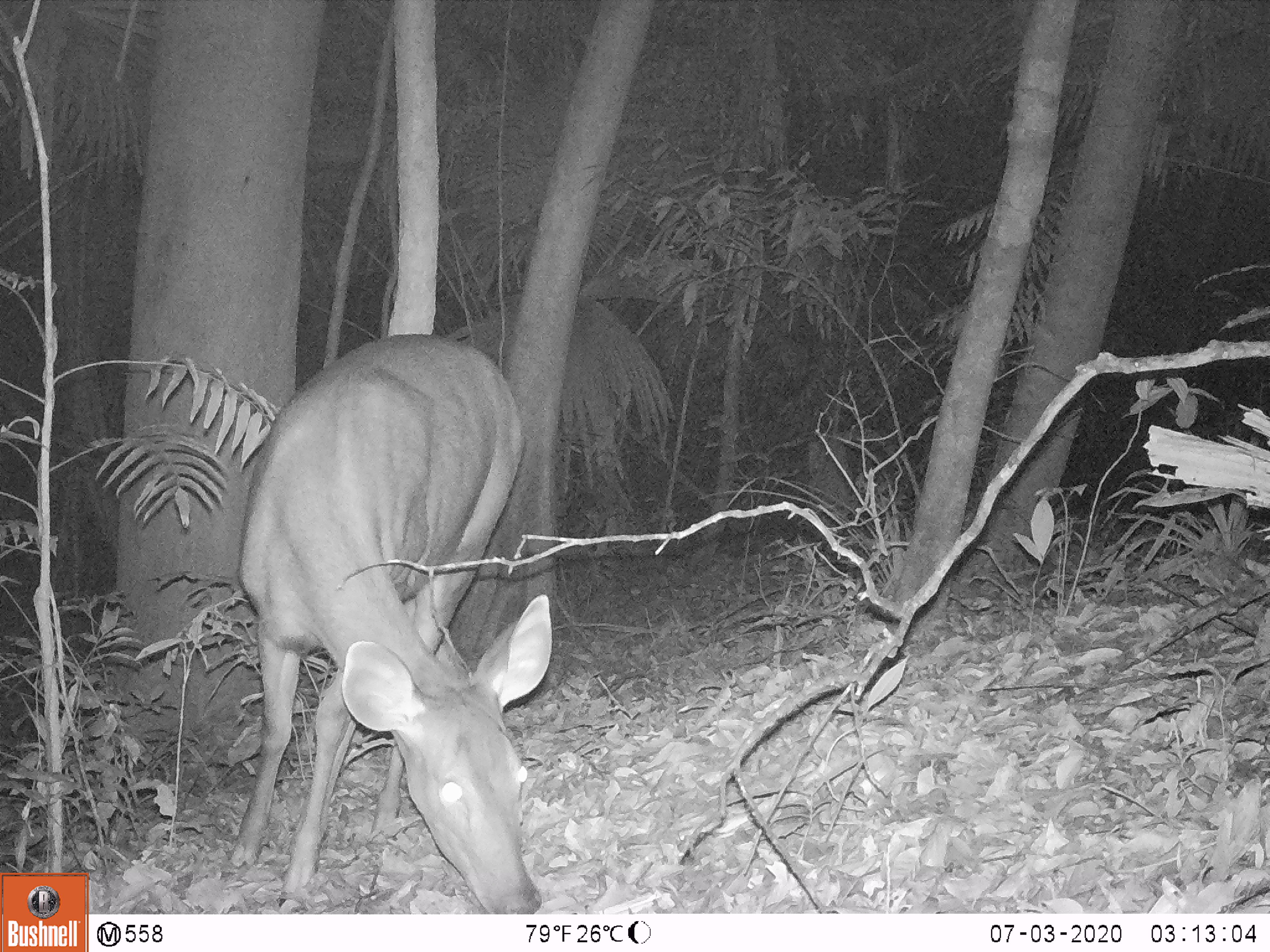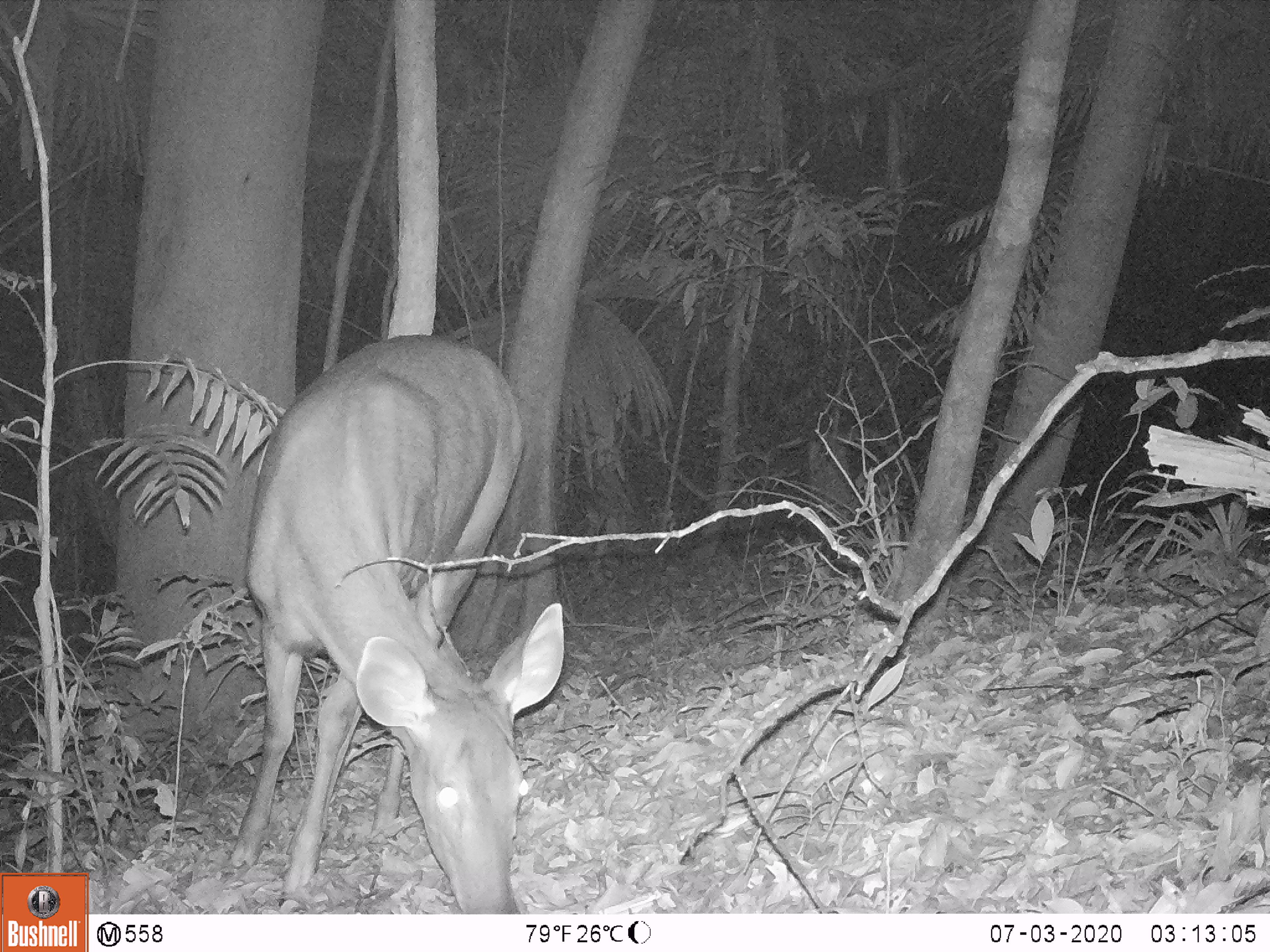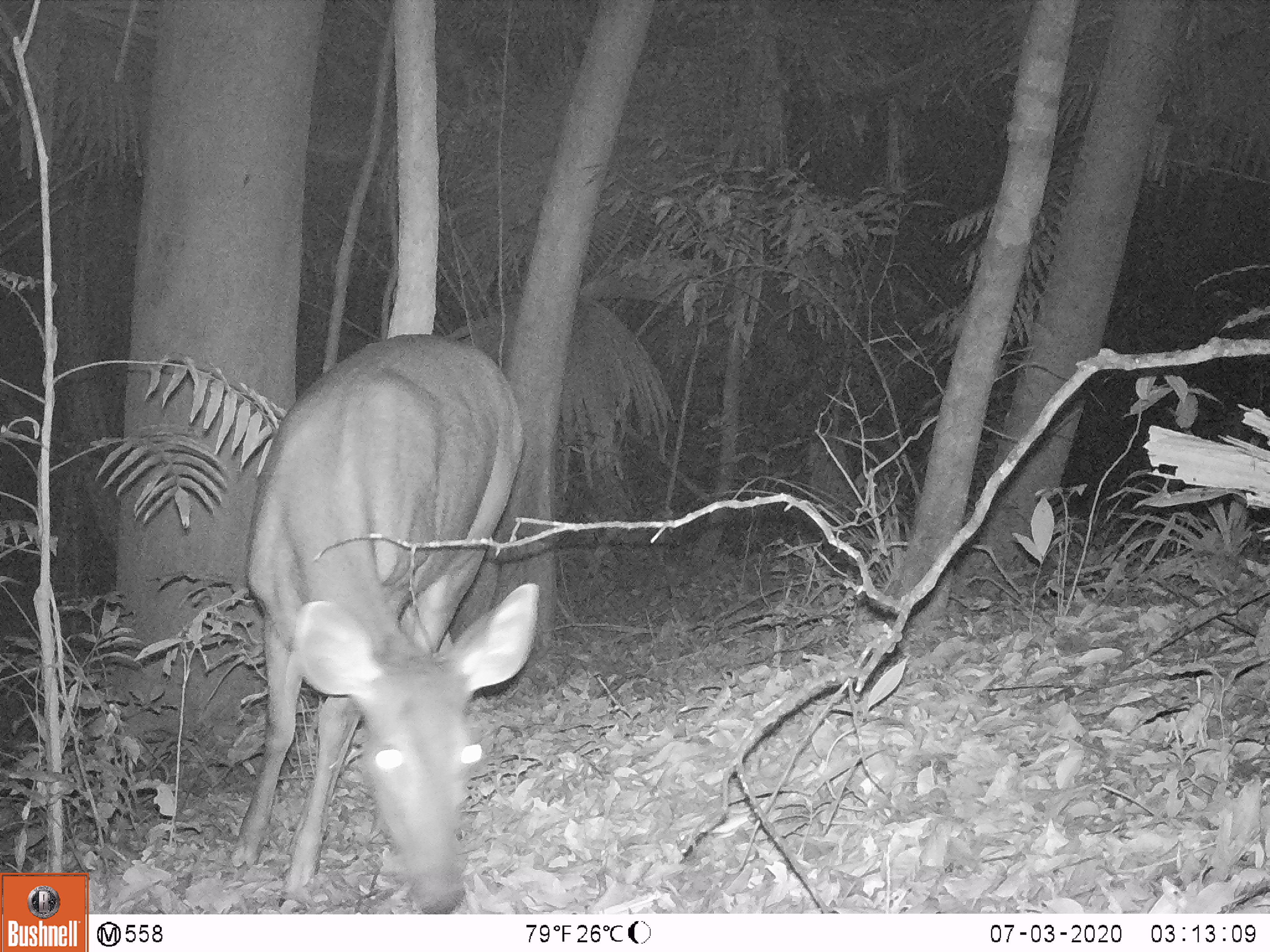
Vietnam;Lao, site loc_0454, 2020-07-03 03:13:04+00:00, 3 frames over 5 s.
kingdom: Animalia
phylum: Chordata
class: Mammalia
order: Artiodactyla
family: Cervidae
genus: Rusa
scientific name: Rusa unicolor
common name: sambar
Sambar (Rusa unicolor). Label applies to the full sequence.